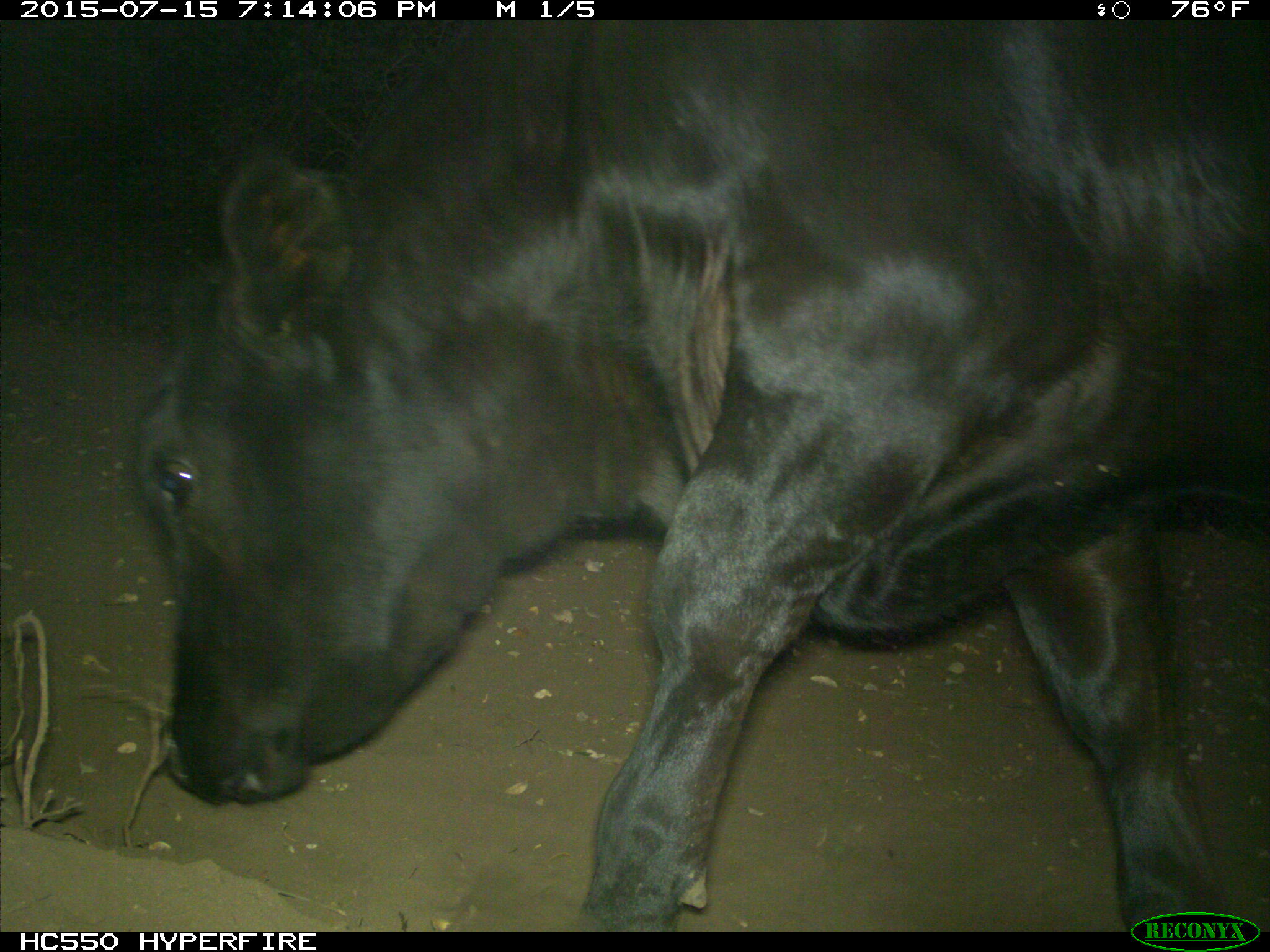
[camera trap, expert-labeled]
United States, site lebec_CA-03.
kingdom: Animalia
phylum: Chordata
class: Mammalia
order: Artiodactyla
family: Bovidae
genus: Bos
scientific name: Bos taurus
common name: domestic cow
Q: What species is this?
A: Bos taurus (domestic cow).